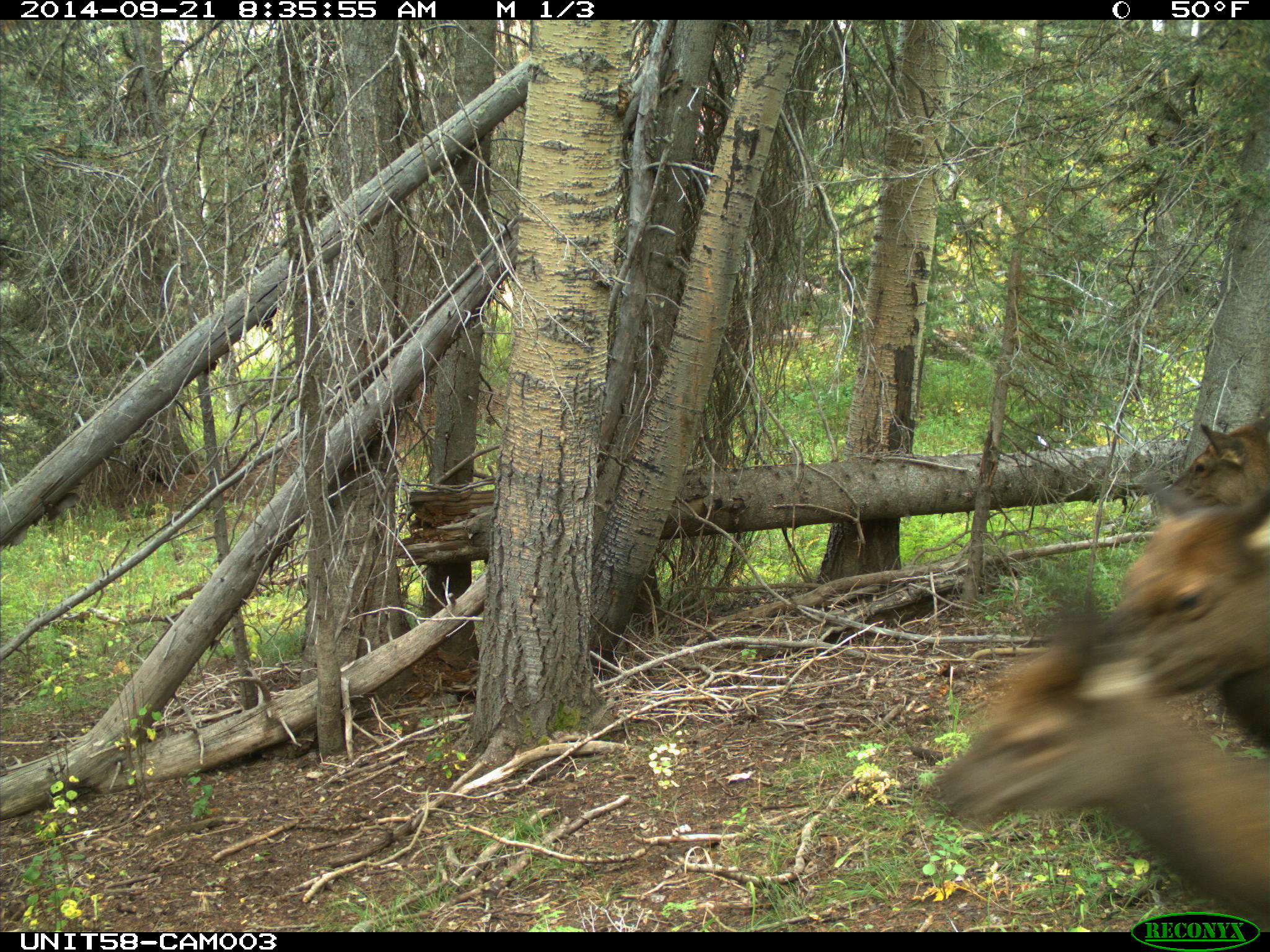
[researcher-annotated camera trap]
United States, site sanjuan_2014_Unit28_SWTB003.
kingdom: Animalia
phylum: Chordata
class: Mammalia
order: Artiodactyla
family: Cervidae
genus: Cervus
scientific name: Cervus elaphus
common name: red deer